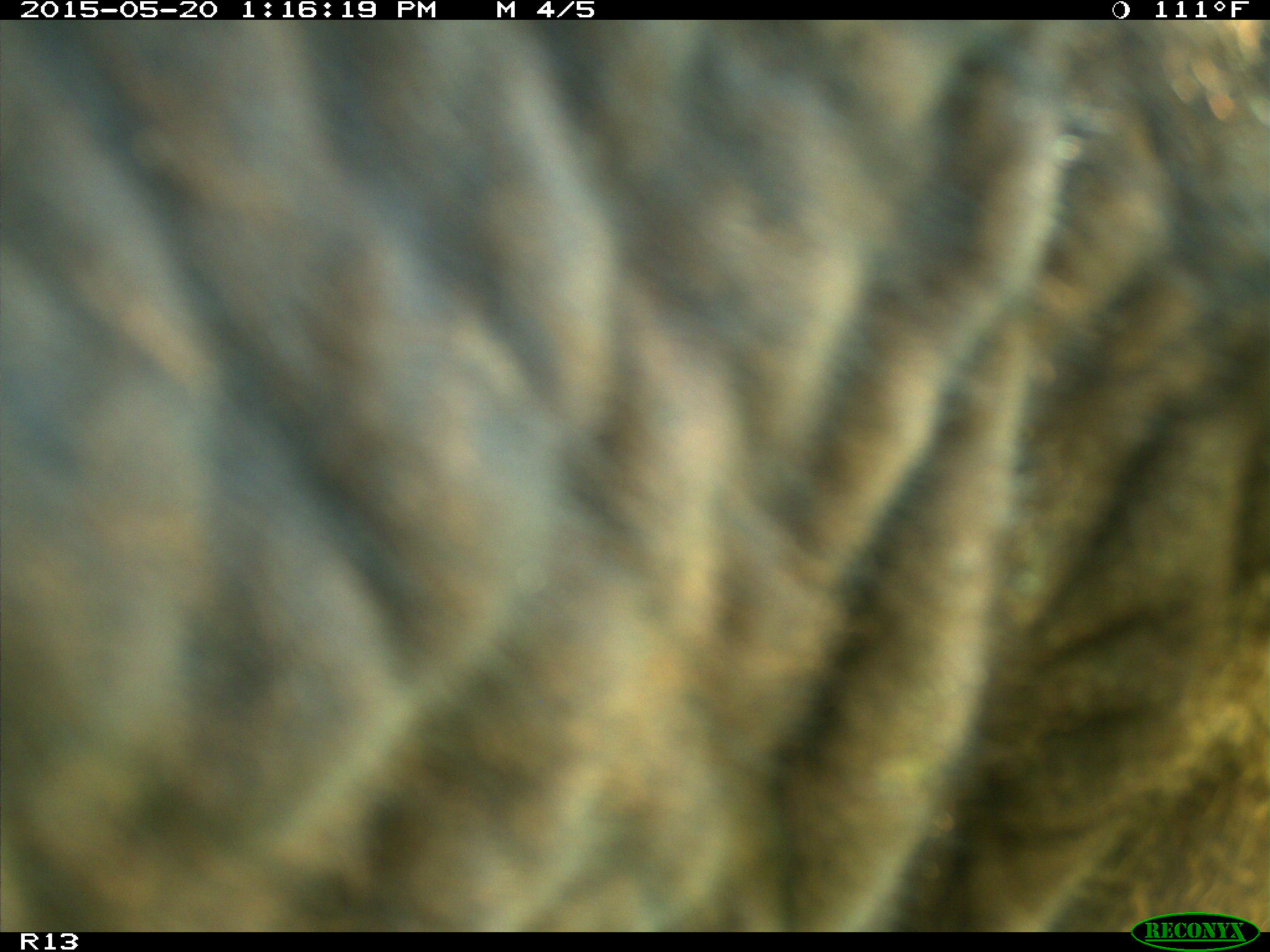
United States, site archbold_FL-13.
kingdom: Animalia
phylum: Chordata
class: Mammalia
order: Artiodactyla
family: Bovidae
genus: Bos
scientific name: Bos taurus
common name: domestic cow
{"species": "Bos taurus (domestic cow)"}